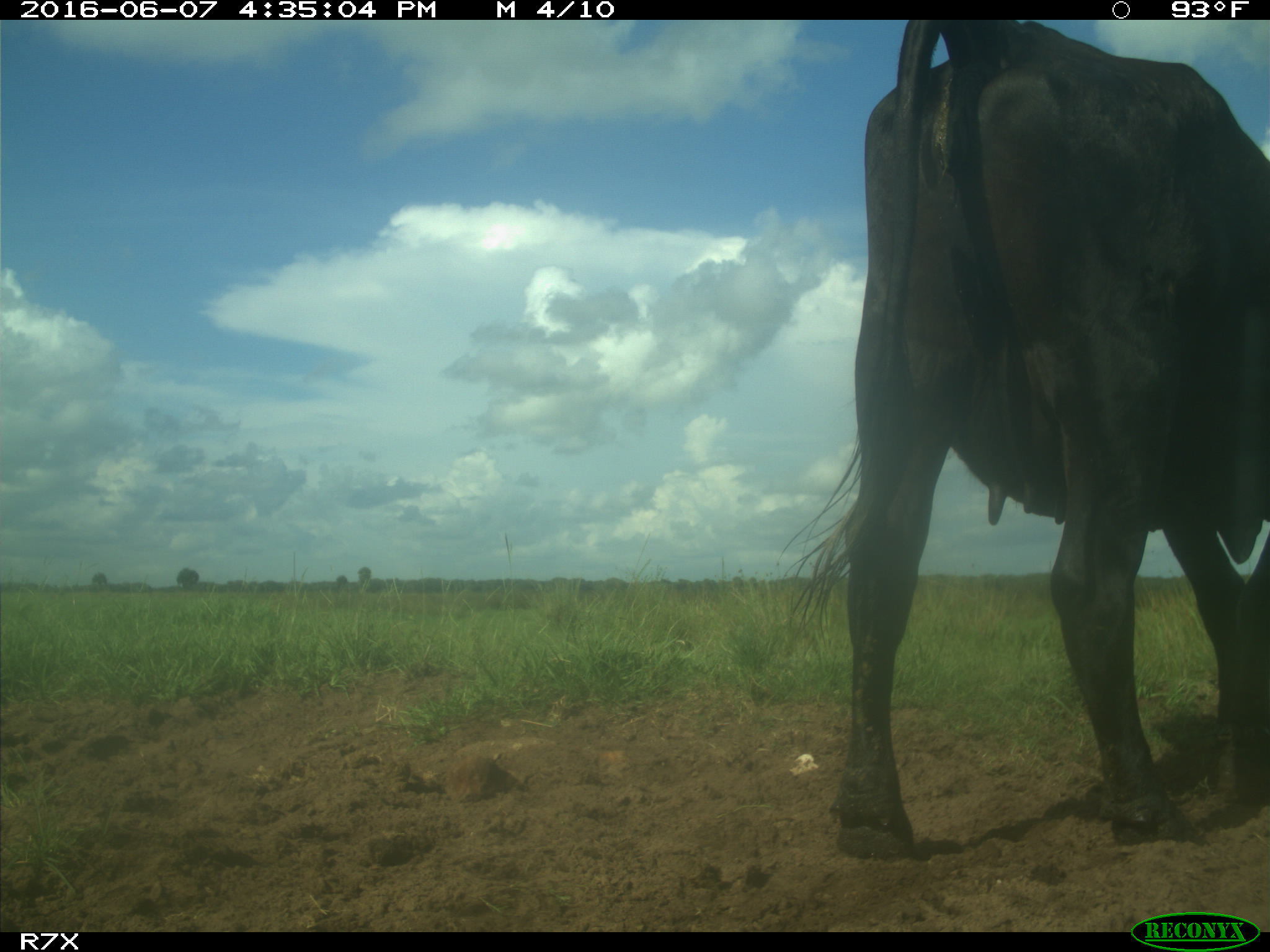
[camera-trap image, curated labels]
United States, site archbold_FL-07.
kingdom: Animalia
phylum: Chordata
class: Mammalia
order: Artiodactyla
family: Bovidae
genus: Bos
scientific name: Bos taurus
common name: domestic cow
Bos taurus (domestic cow).